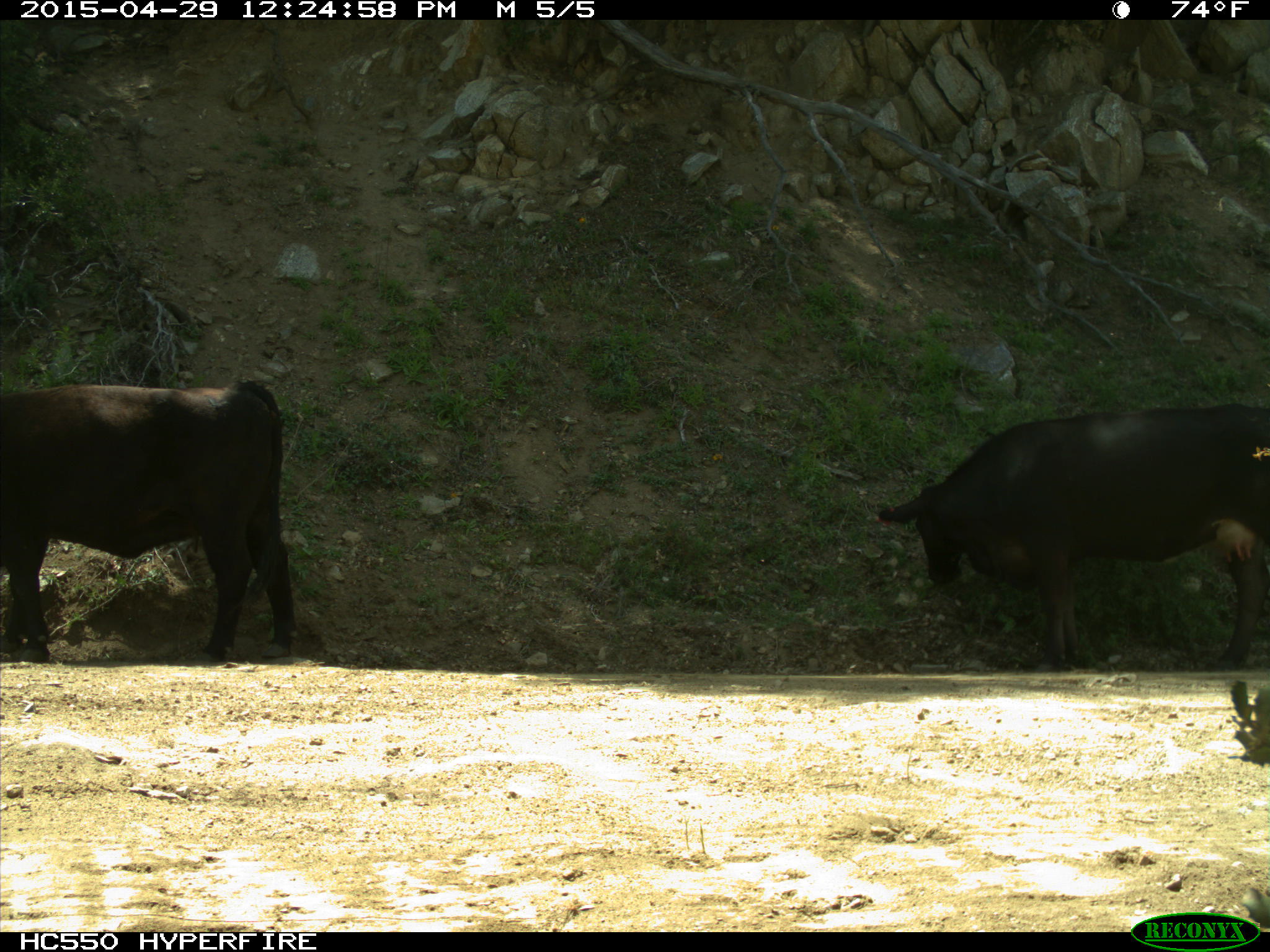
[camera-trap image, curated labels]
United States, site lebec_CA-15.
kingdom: Animalia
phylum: Chordata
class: Mammalia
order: Artiodactyla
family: Bovidae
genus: Bos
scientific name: Bos taurus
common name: domestic cow